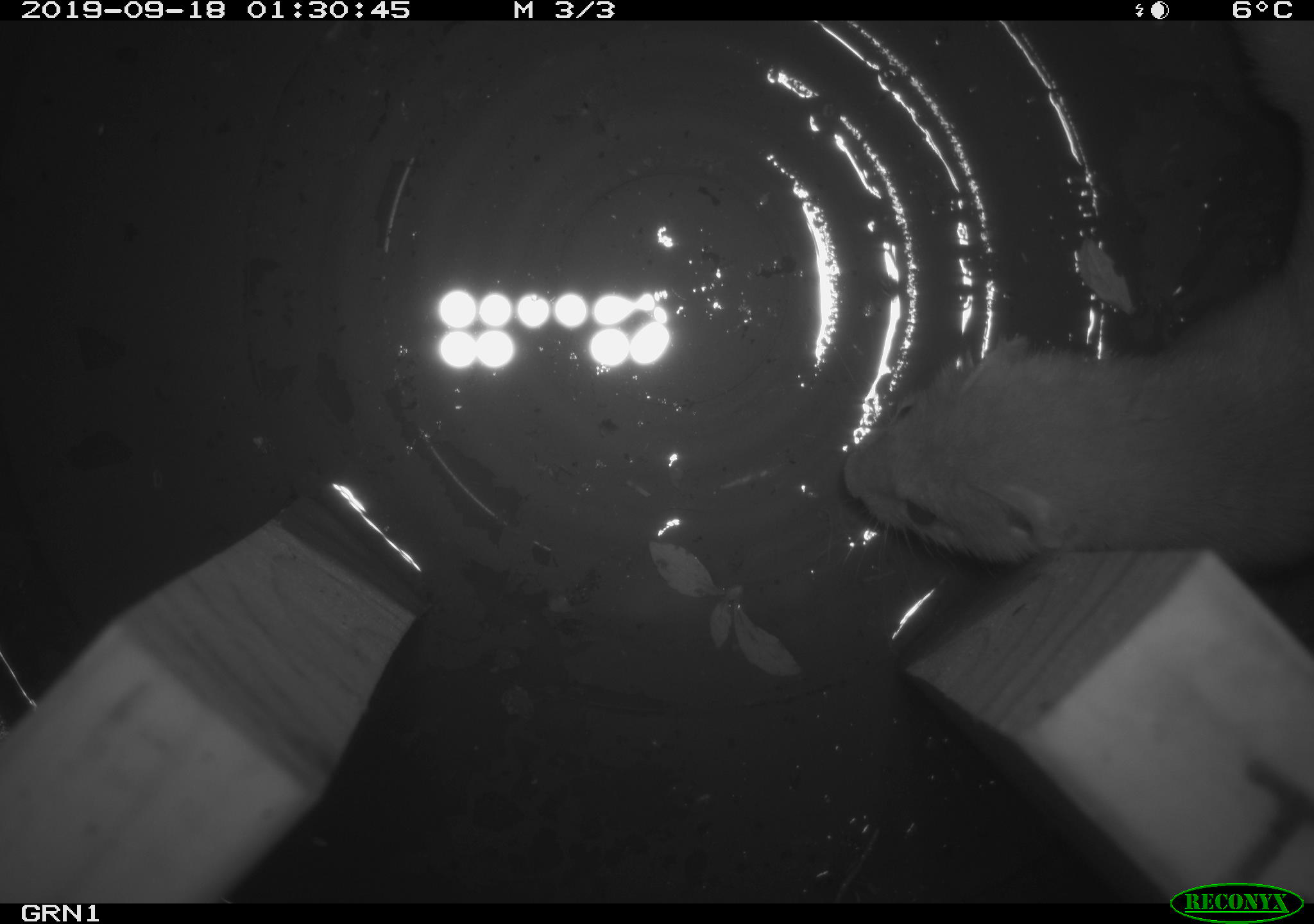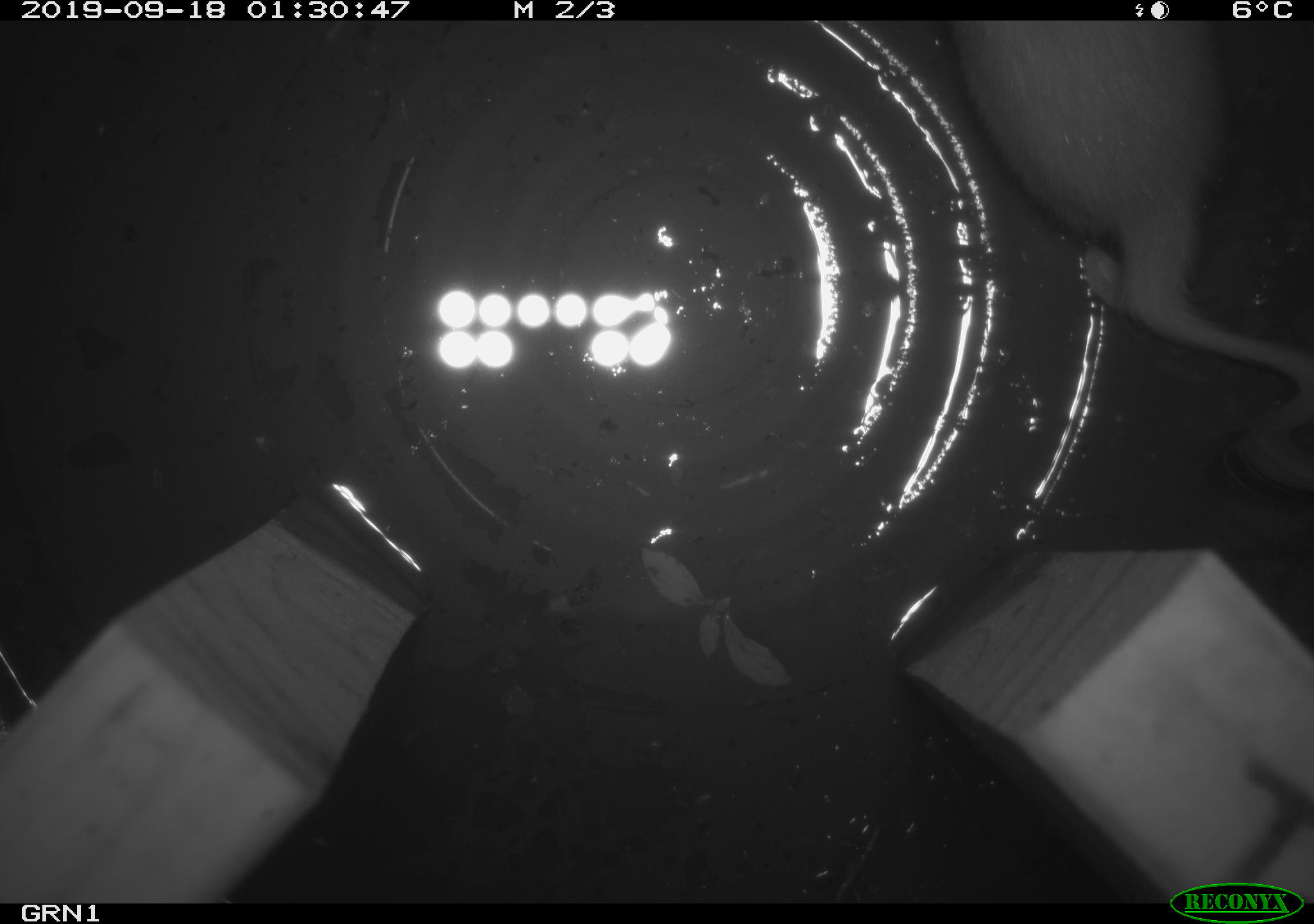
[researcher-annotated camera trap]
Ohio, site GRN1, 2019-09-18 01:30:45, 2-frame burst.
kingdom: Animalia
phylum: Chordata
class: Mammalia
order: Carnivora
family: Mustelidae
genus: Neogale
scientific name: Neogale frenata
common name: long-tailed weasel